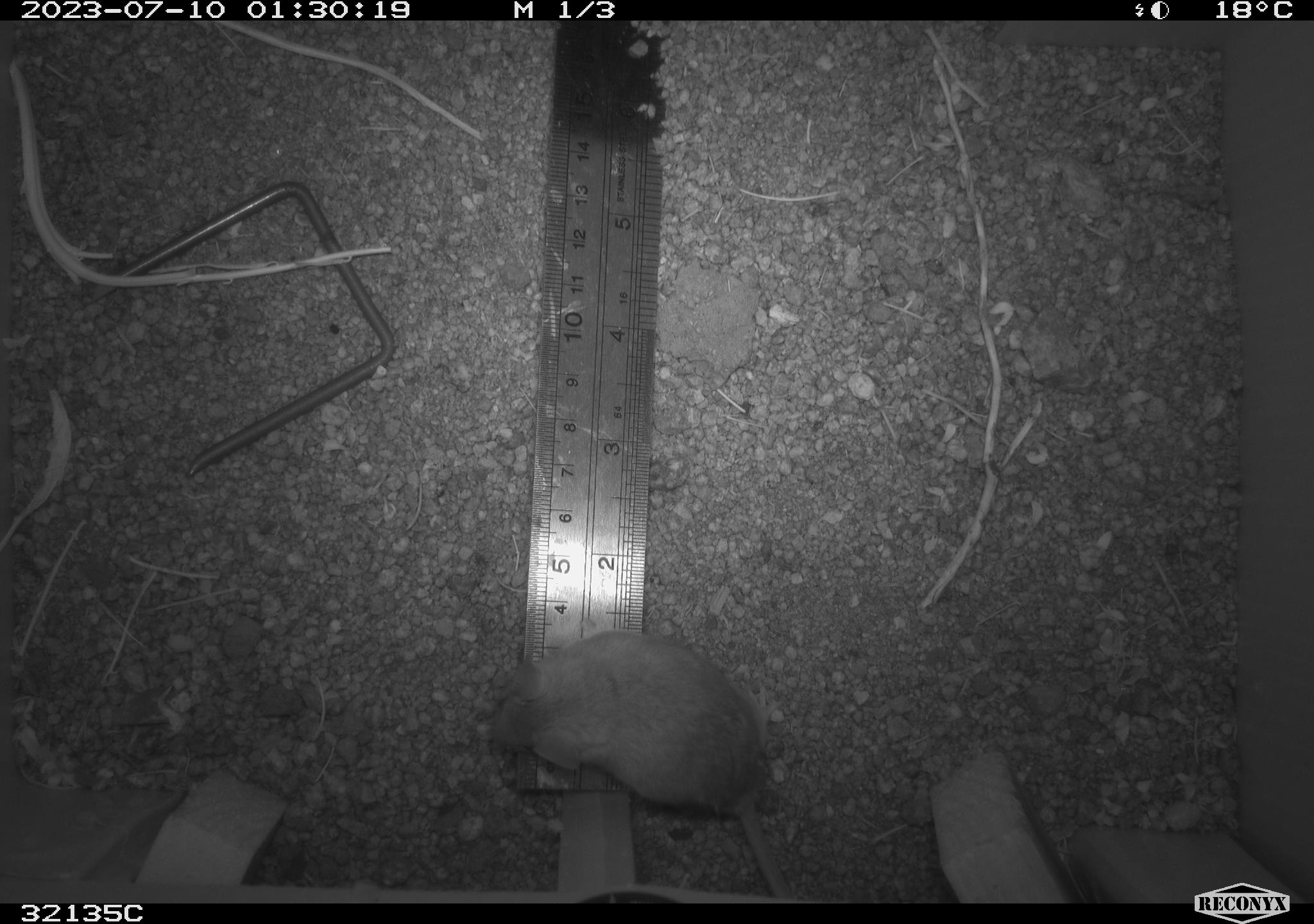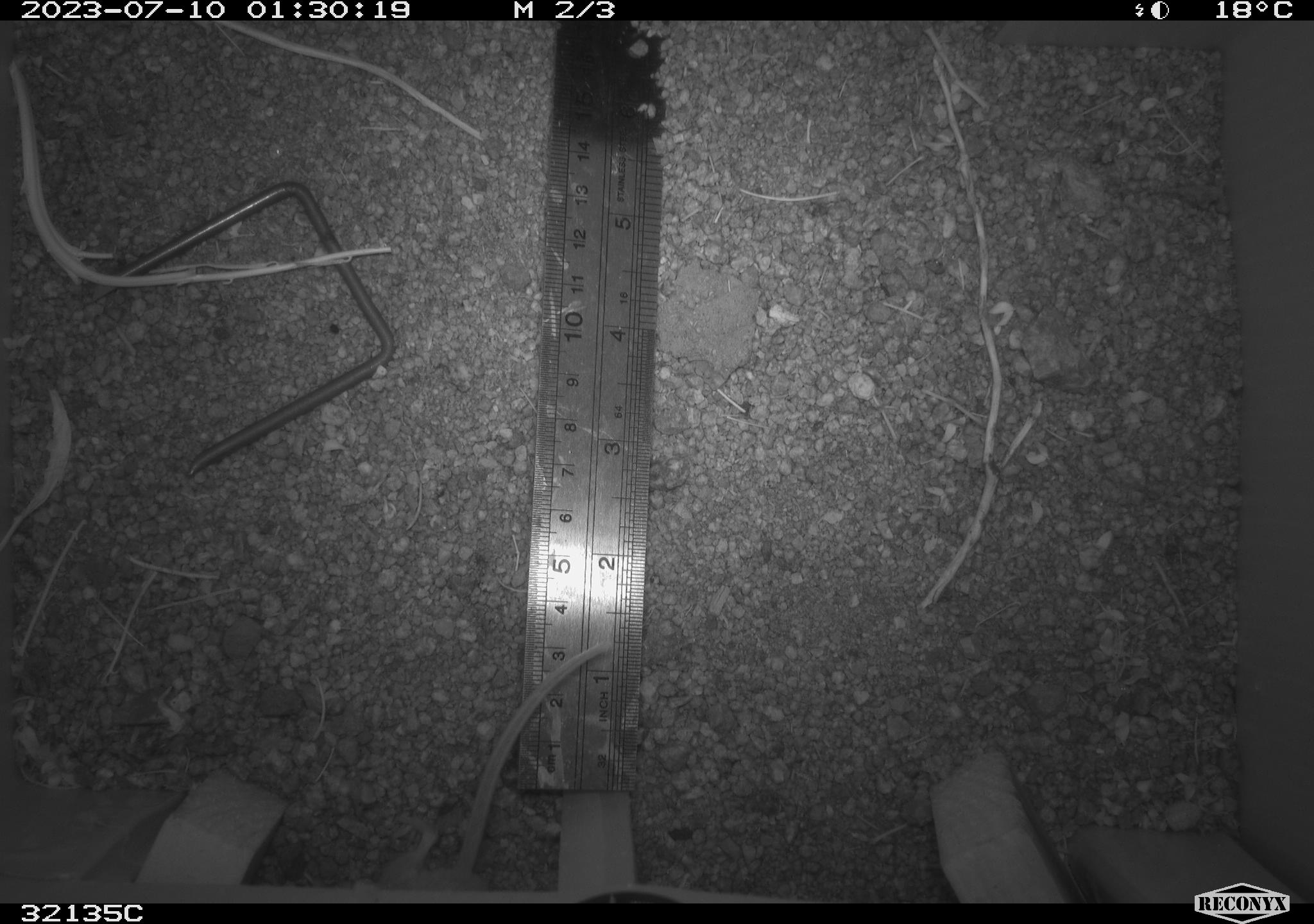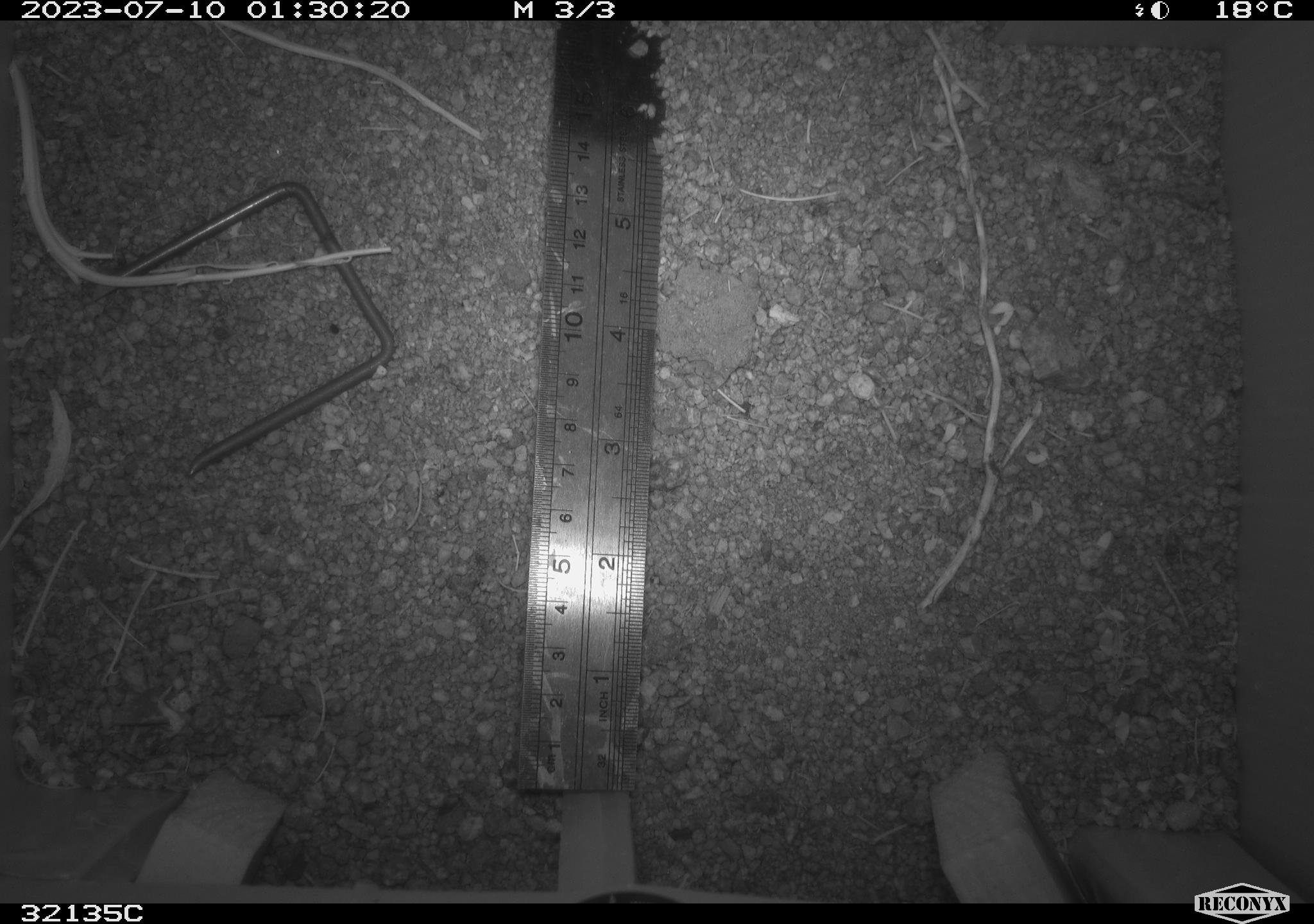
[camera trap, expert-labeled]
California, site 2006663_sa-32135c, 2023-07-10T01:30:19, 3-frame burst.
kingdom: Animalia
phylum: Chordata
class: Mammalia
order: Rodentia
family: Cricetidae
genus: Peromyscus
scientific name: Peromyscus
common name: deer mice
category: peromyscus species